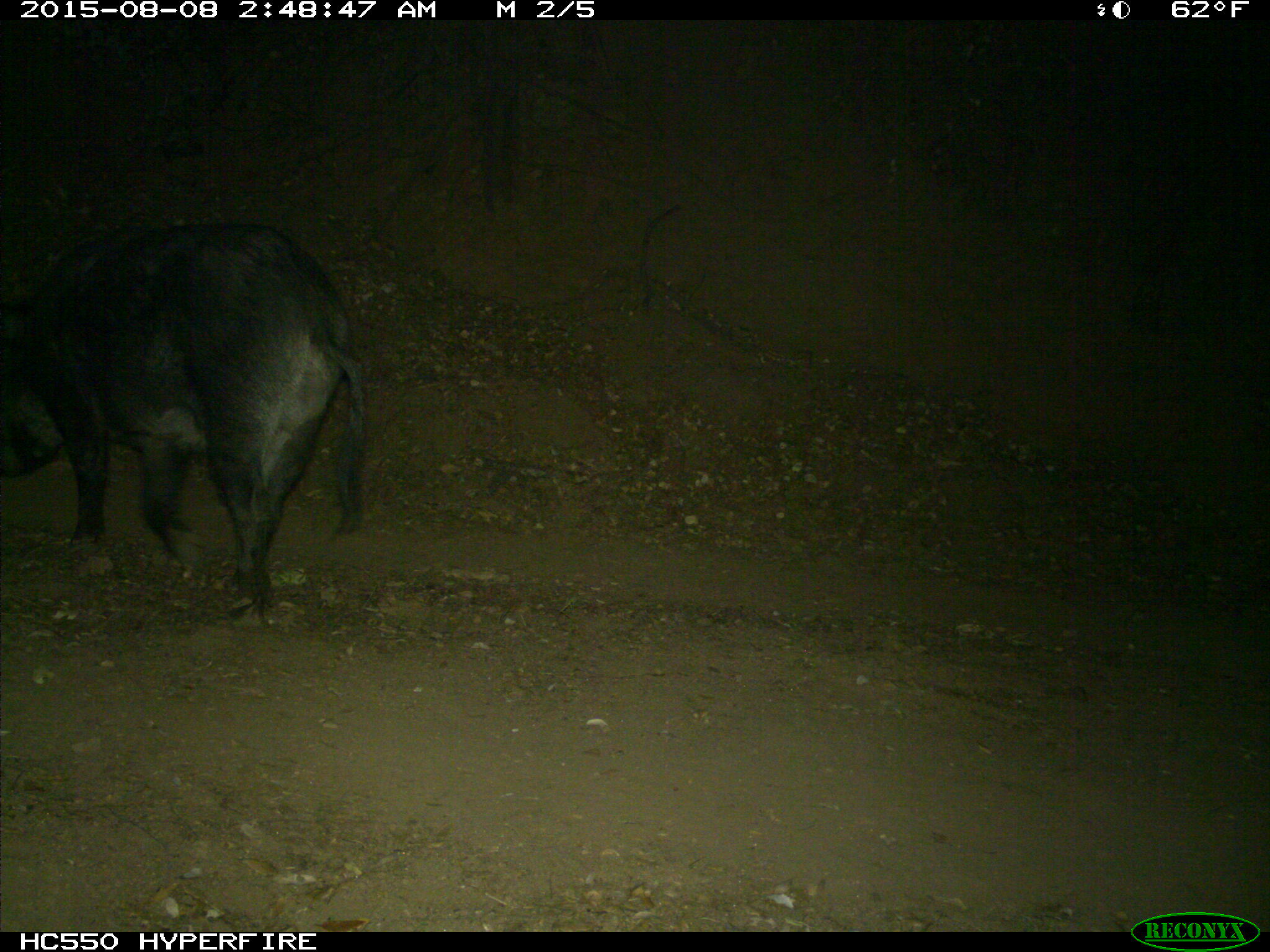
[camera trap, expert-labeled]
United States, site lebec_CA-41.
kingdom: Animalia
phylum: Chordata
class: Mammalia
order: Artiodactyla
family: Suidae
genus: Sus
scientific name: Sus scrofa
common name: wild boar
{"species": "Sus scrofa (wild boar)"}